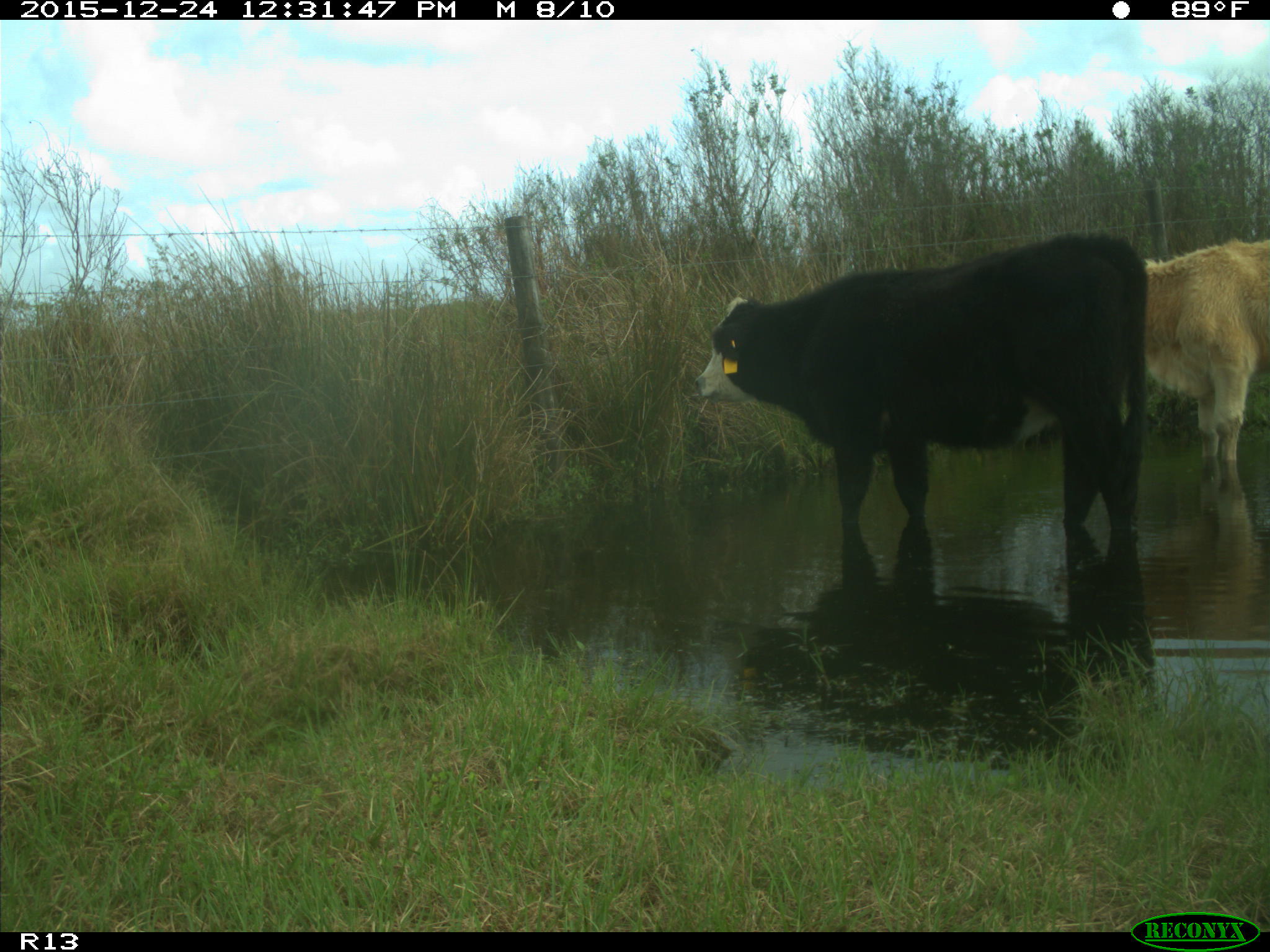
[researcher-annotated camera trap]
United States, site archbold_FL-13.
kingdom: Animalia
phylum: Chordata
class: Mammalia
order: Artiodactyla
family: Bovidae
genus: Bos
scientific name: Bos taurus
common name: domestic cow